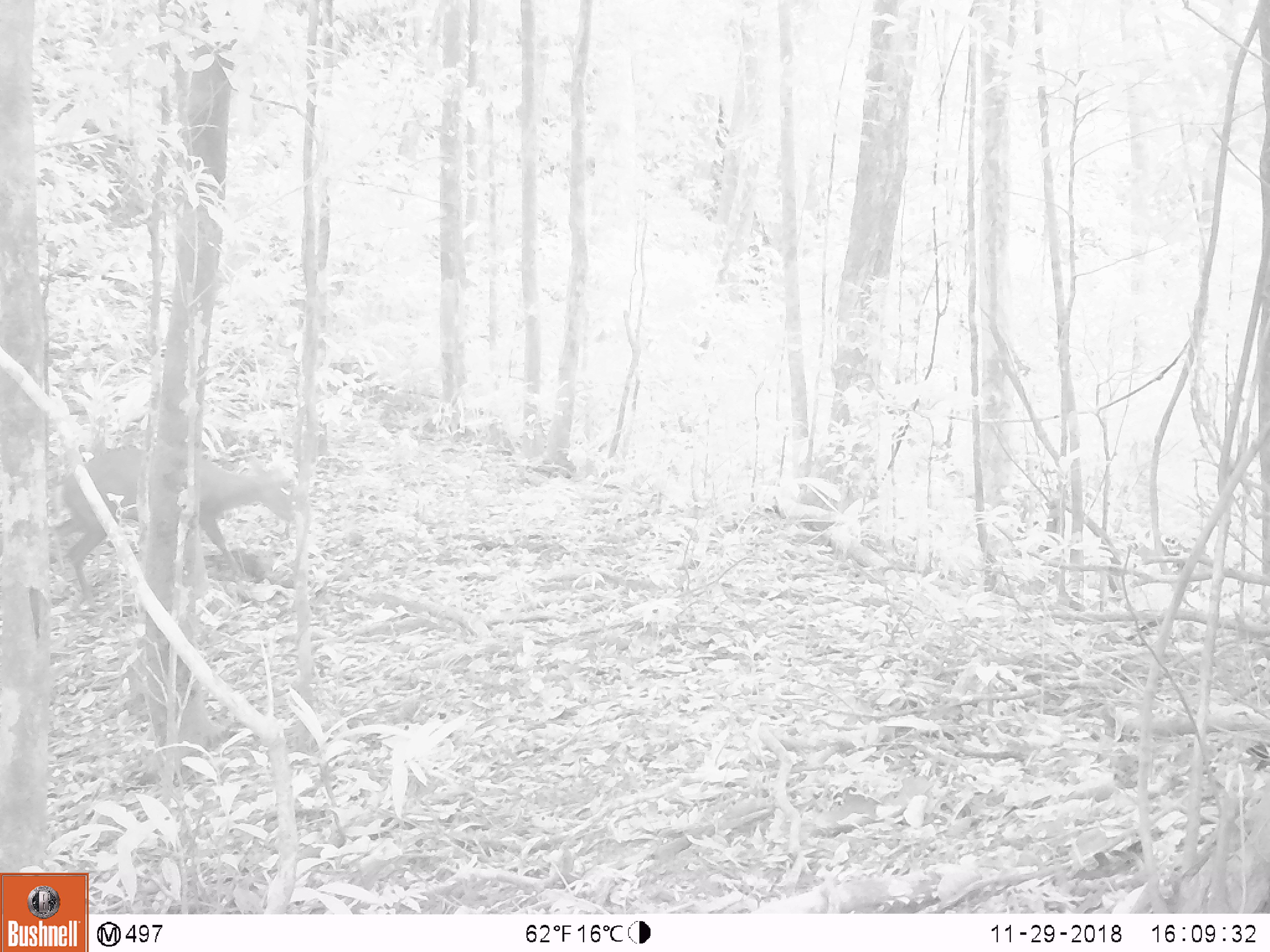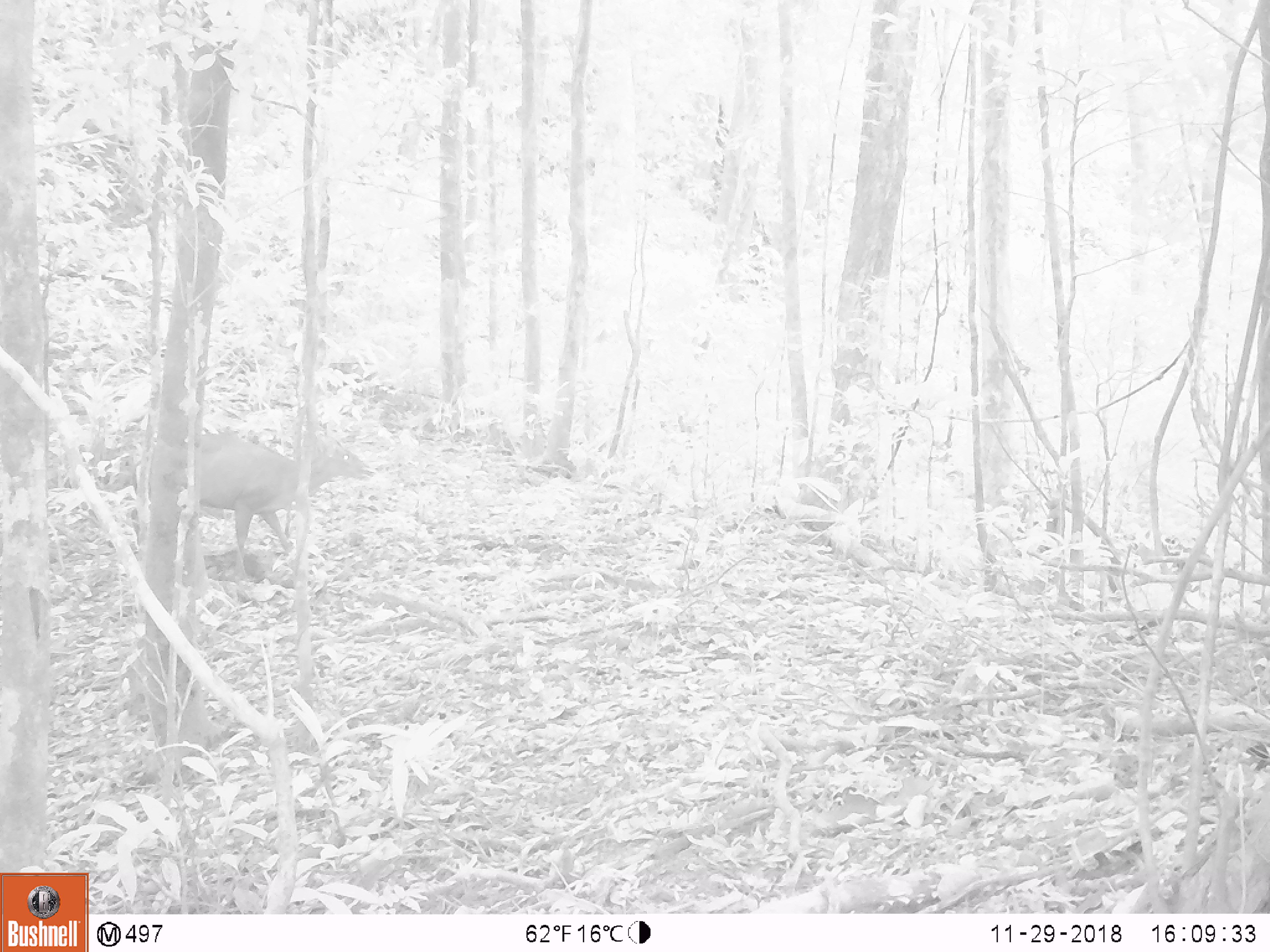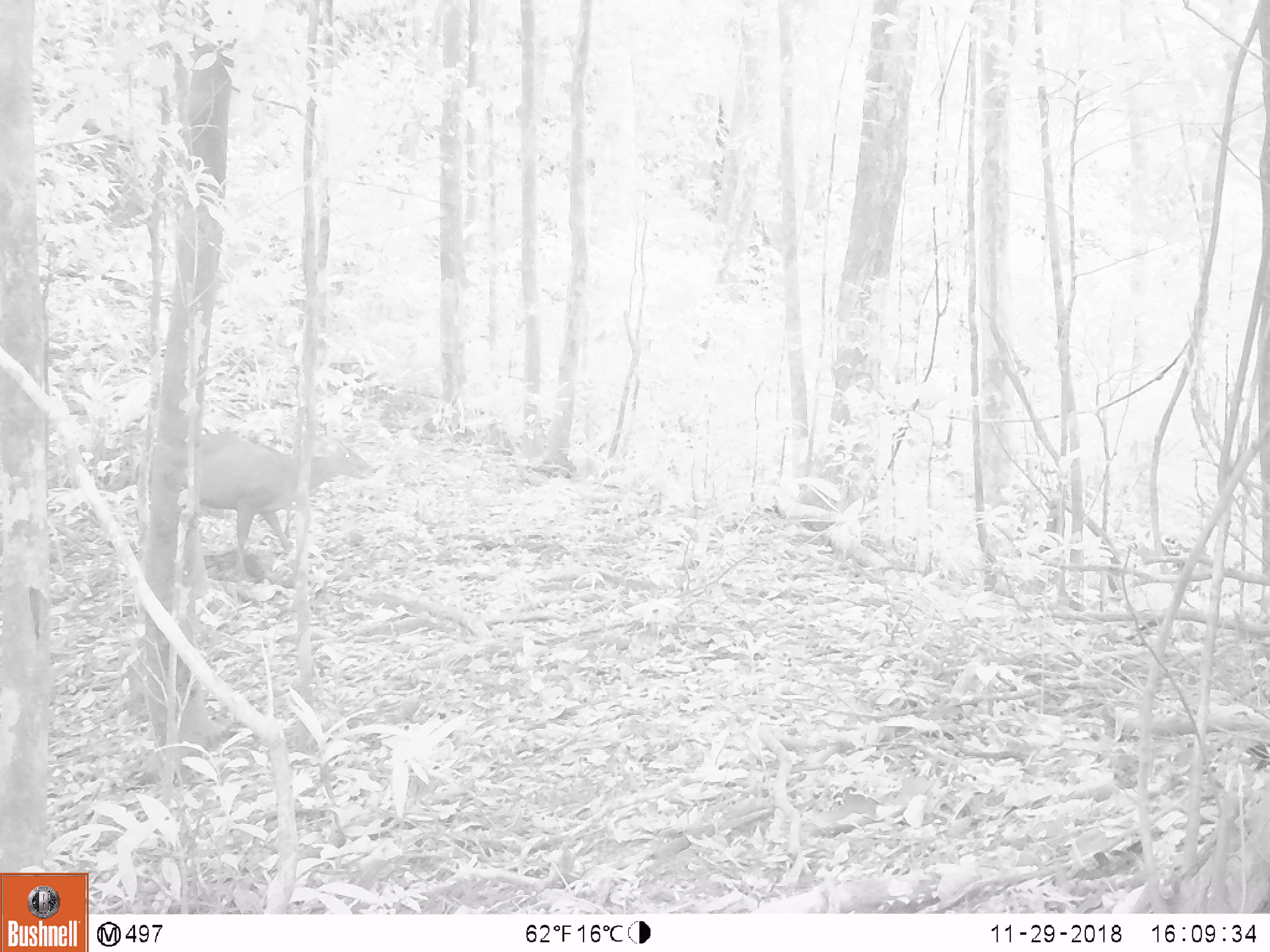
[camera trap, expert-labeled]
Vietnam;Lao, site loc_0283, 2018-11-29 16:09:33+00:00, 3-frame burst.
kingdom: Animalia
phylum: Chordata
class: Mammalia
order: Artiodactyla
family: Cervidae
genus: Muntiacus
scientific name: Muntiacus rooseveltorum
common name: roosevelt's muntjac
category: roosevelts muntjac group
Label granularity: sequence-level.